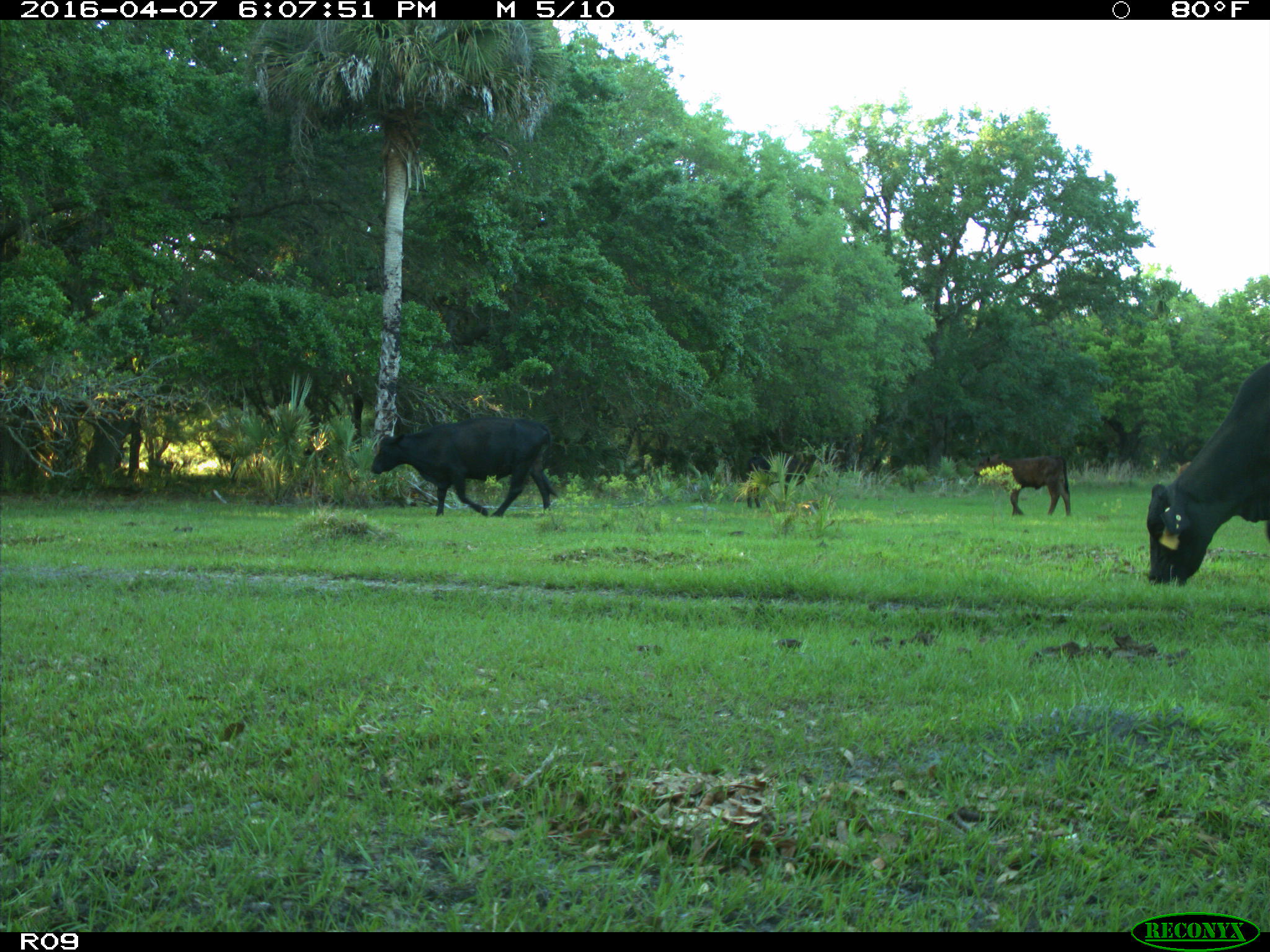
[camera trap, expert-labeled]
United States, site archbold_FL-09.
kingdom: Animalia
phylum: Chordata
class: Mammalia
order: Artiodactyla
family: Bovidae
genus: Bos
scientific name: Bos taurus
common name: domestic cow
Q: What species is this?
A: Bos taurus (domestic cow).